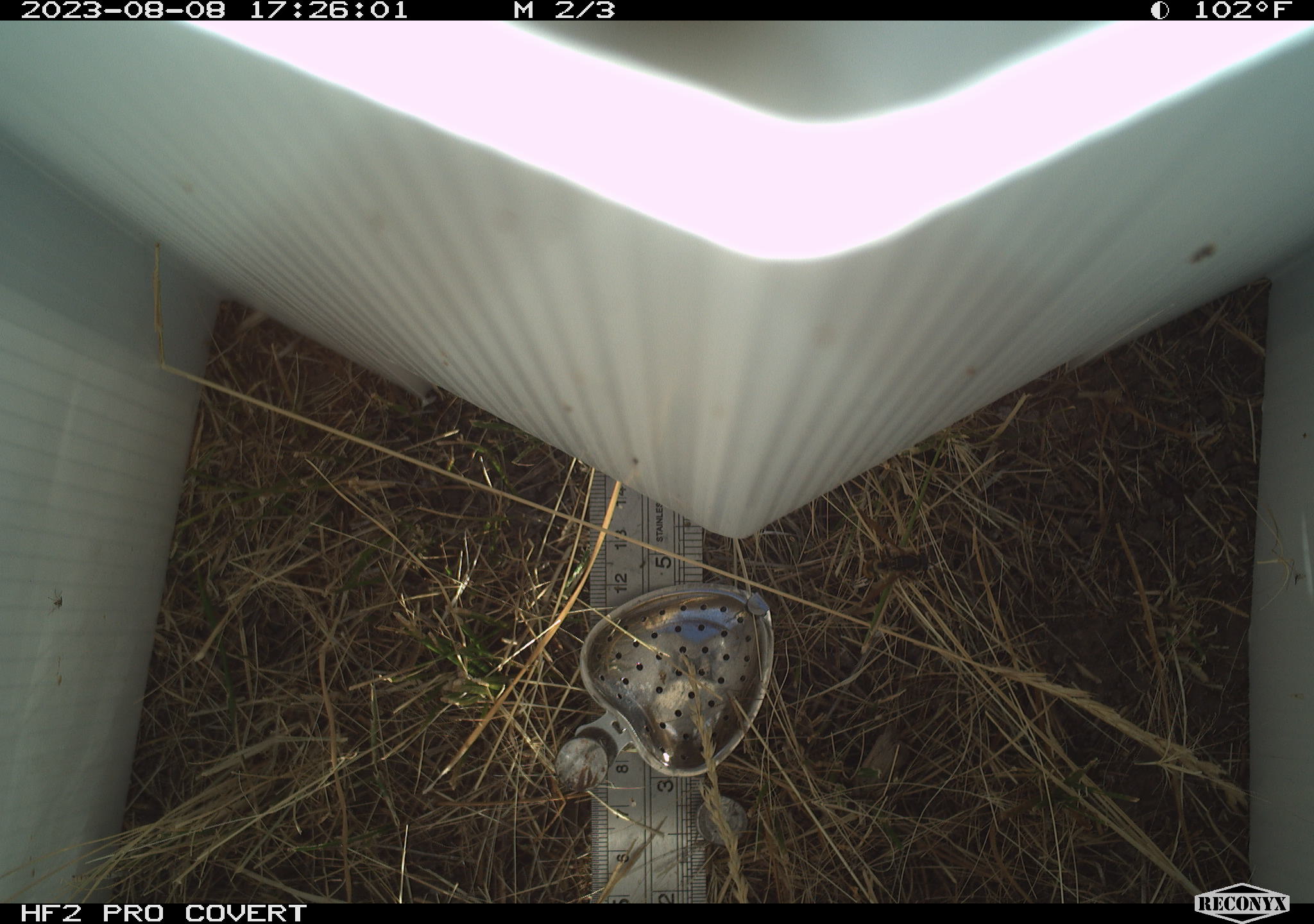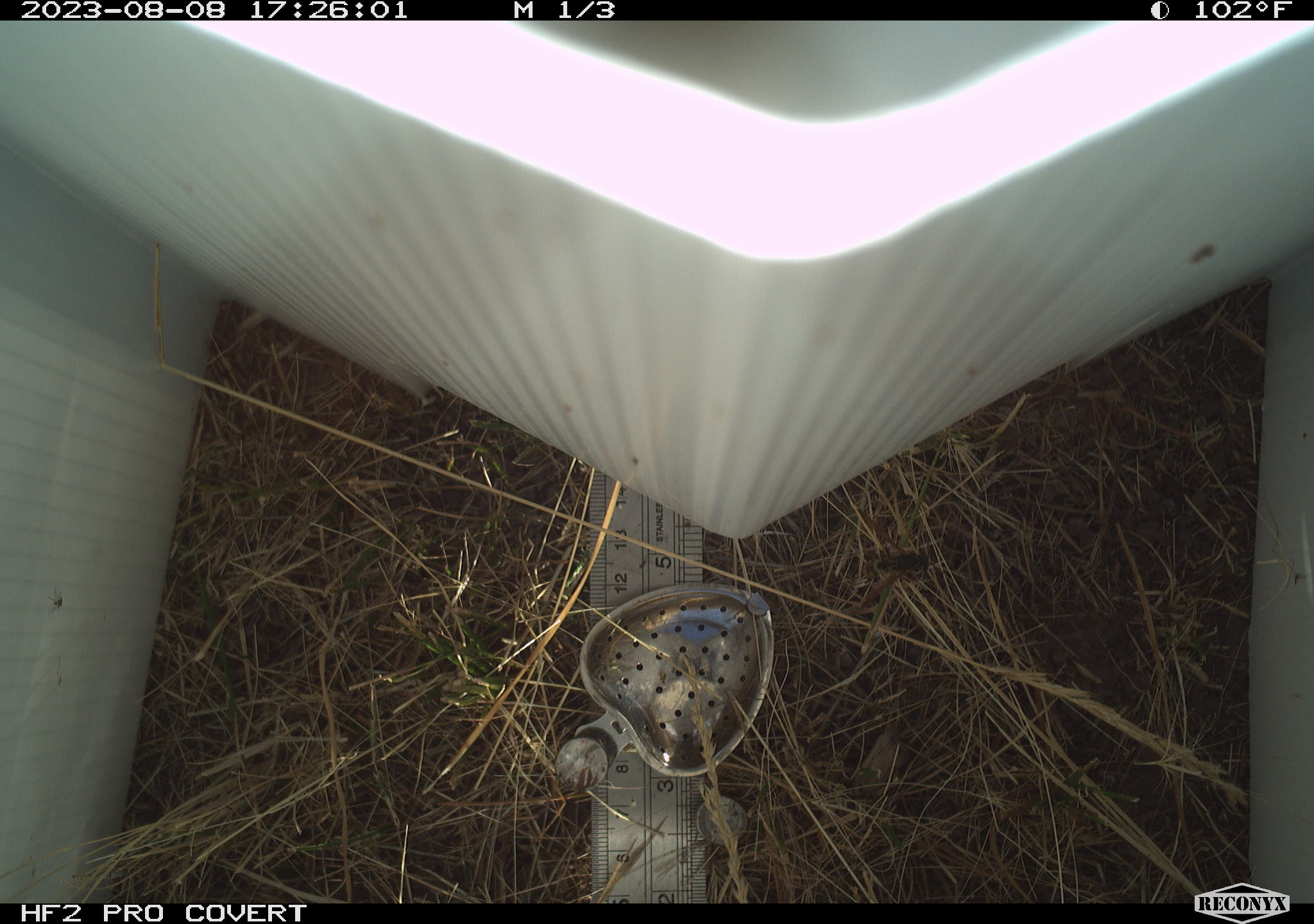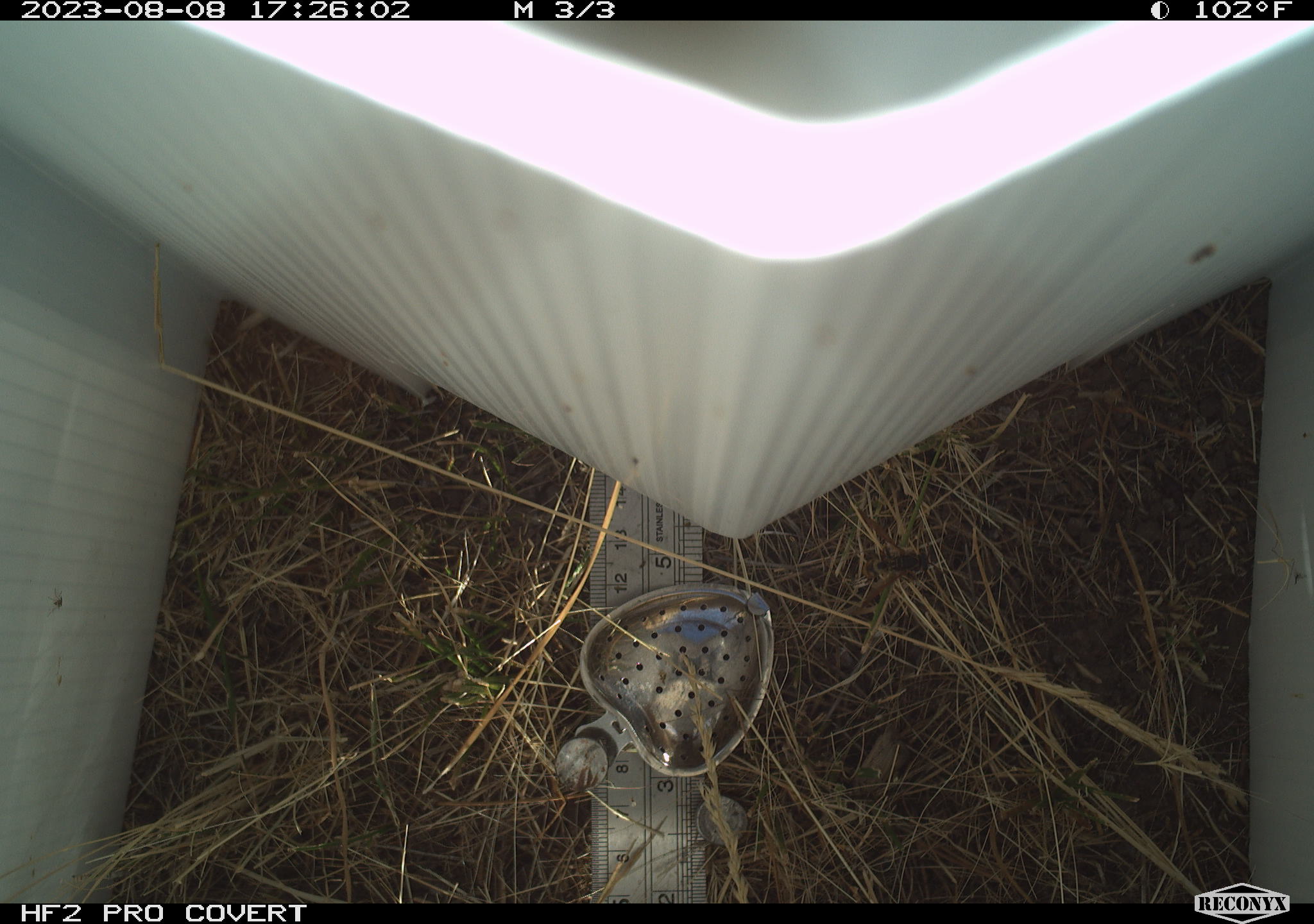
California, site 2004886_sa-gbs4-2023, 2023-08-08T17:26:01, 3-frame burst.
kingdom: Animalia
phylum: Arthropoda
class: Insecta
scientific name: Insecta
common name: insect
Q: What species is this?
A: Insect (Insecta).